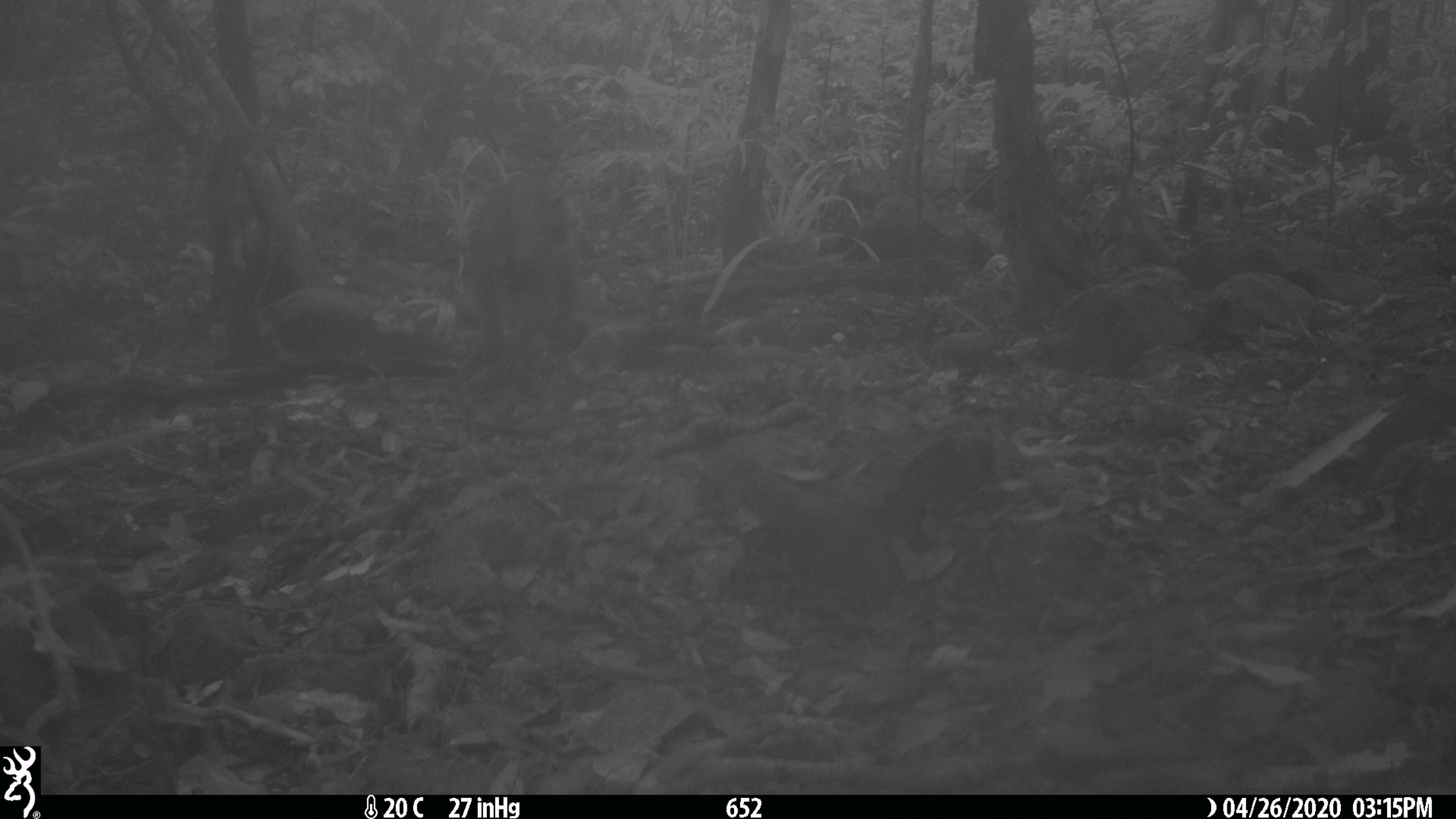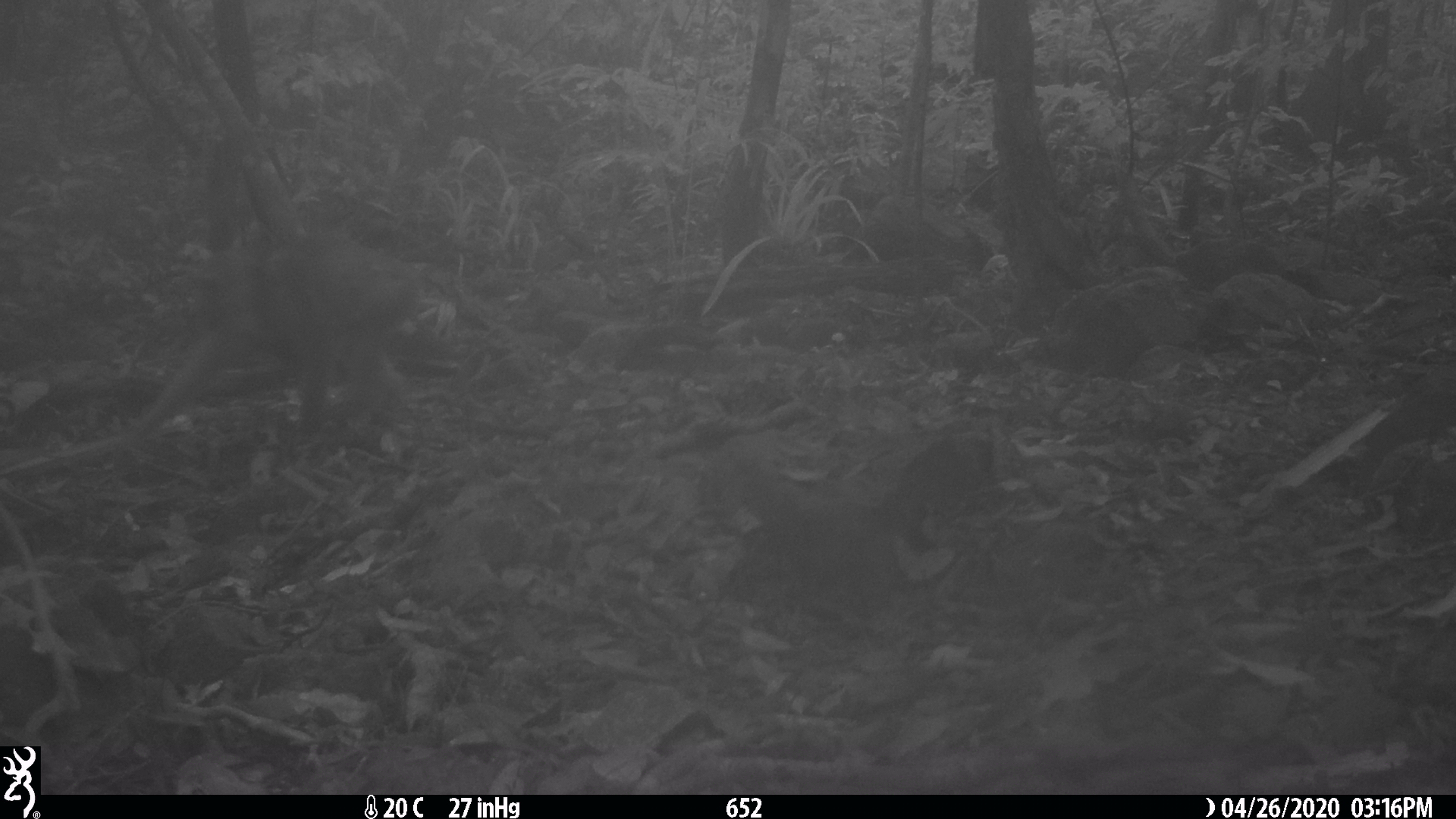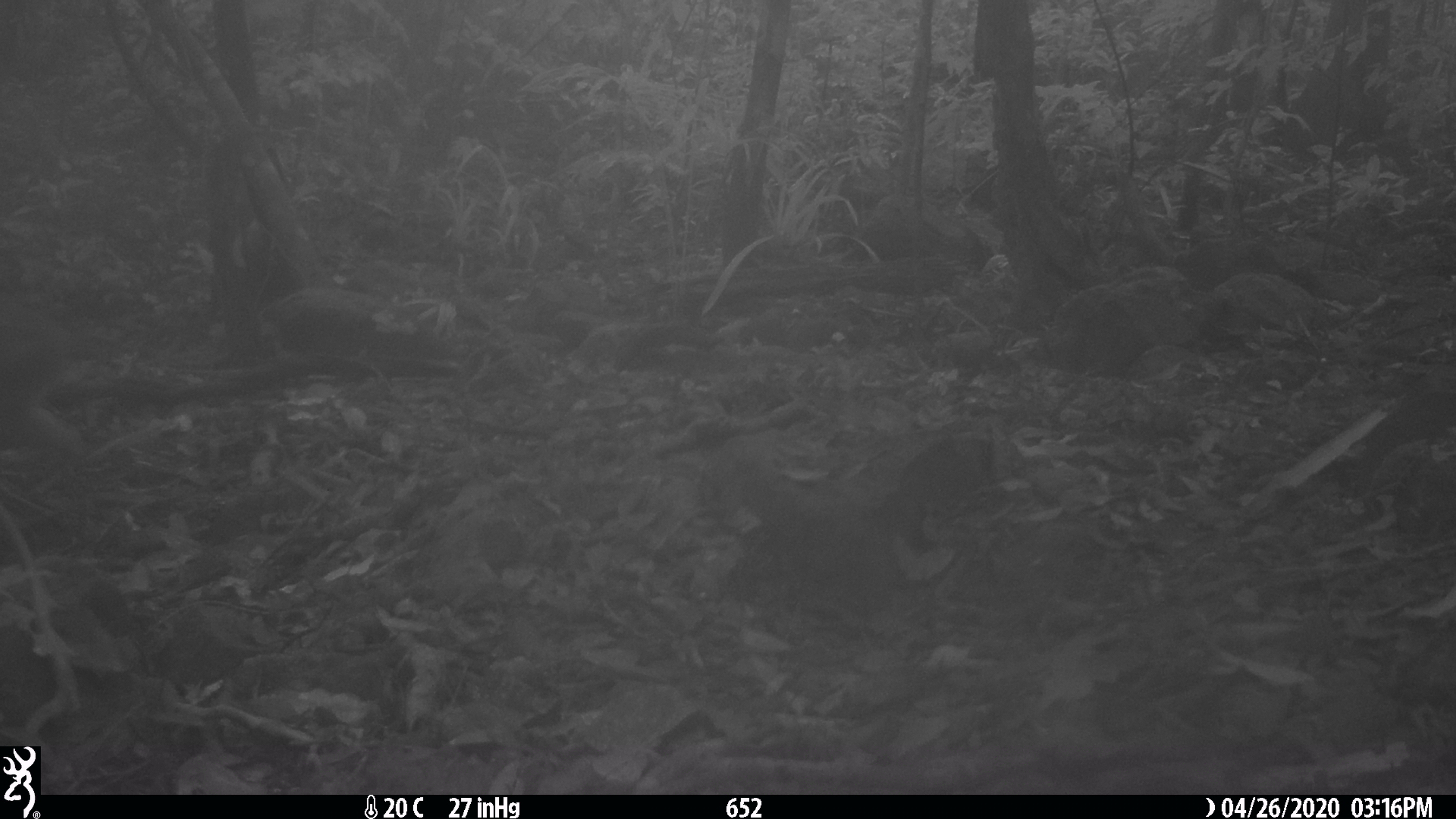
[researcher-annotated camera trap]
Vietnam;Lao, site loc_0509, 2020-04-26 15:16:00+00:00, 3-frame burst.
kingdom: Animalia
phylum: Chordata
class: Mammalia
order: Primates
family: Cercopithecidae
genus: Macaca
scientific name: Macaca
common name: macaques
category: assam or rhesus macaque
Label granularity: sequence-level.